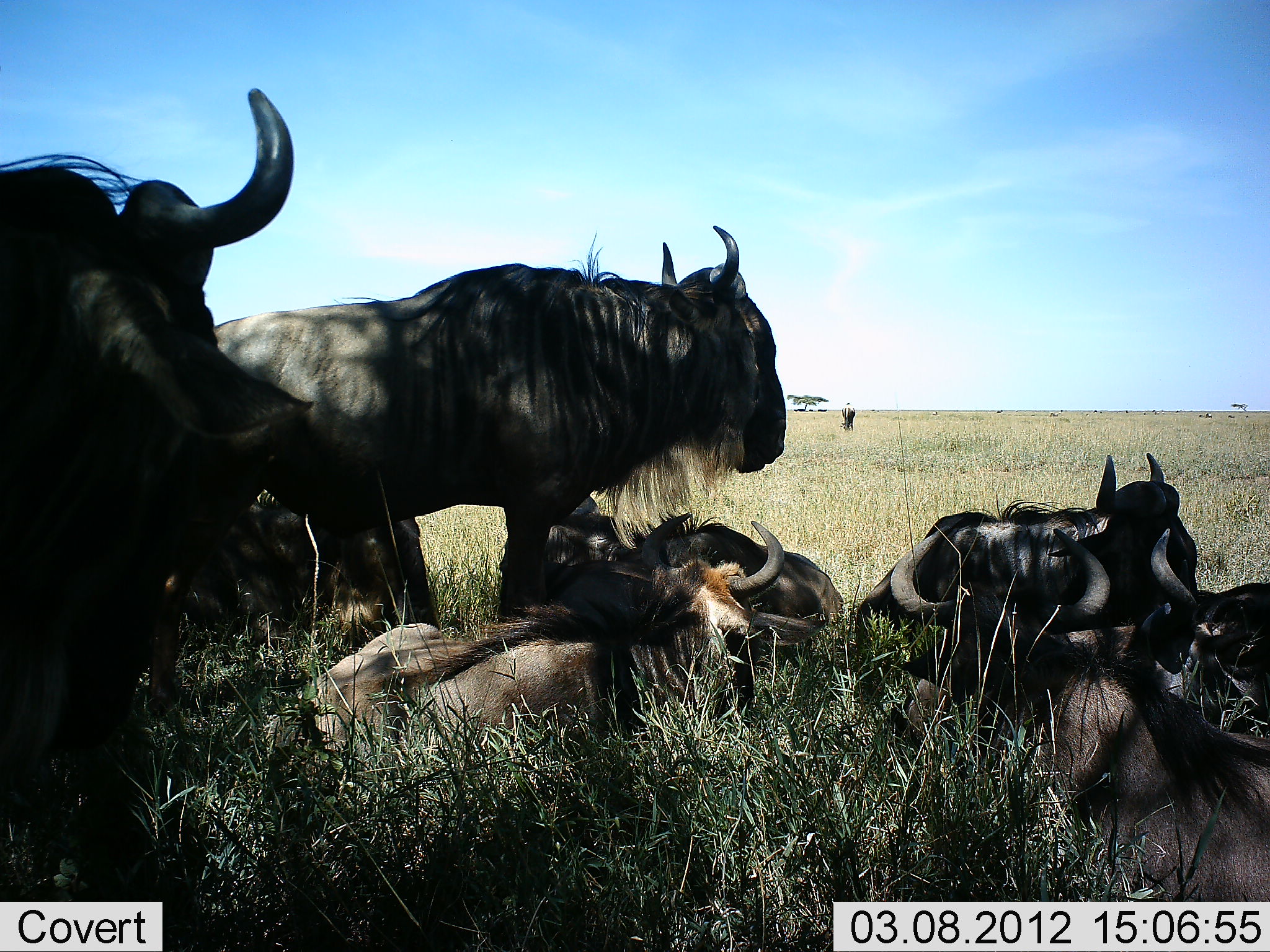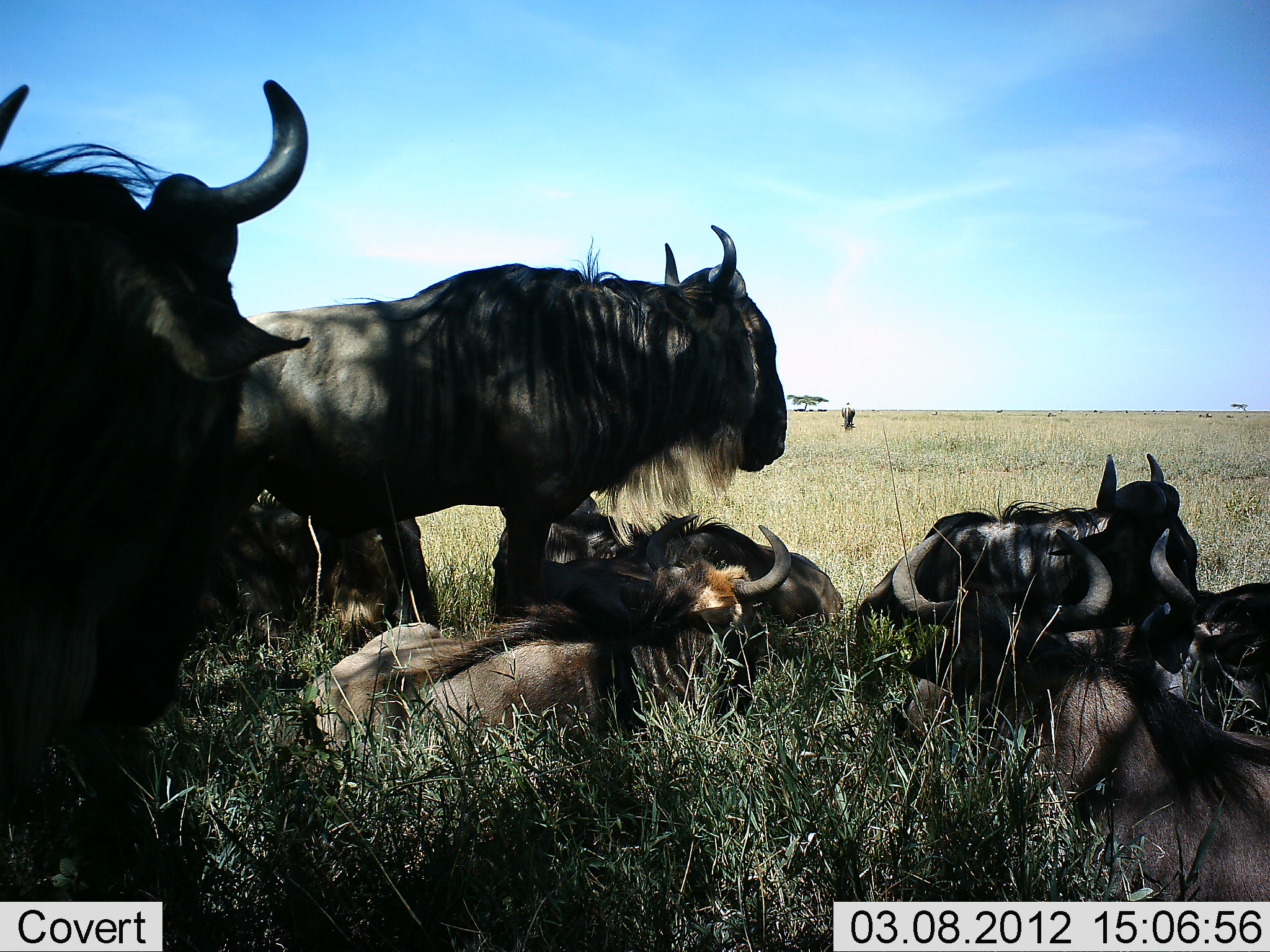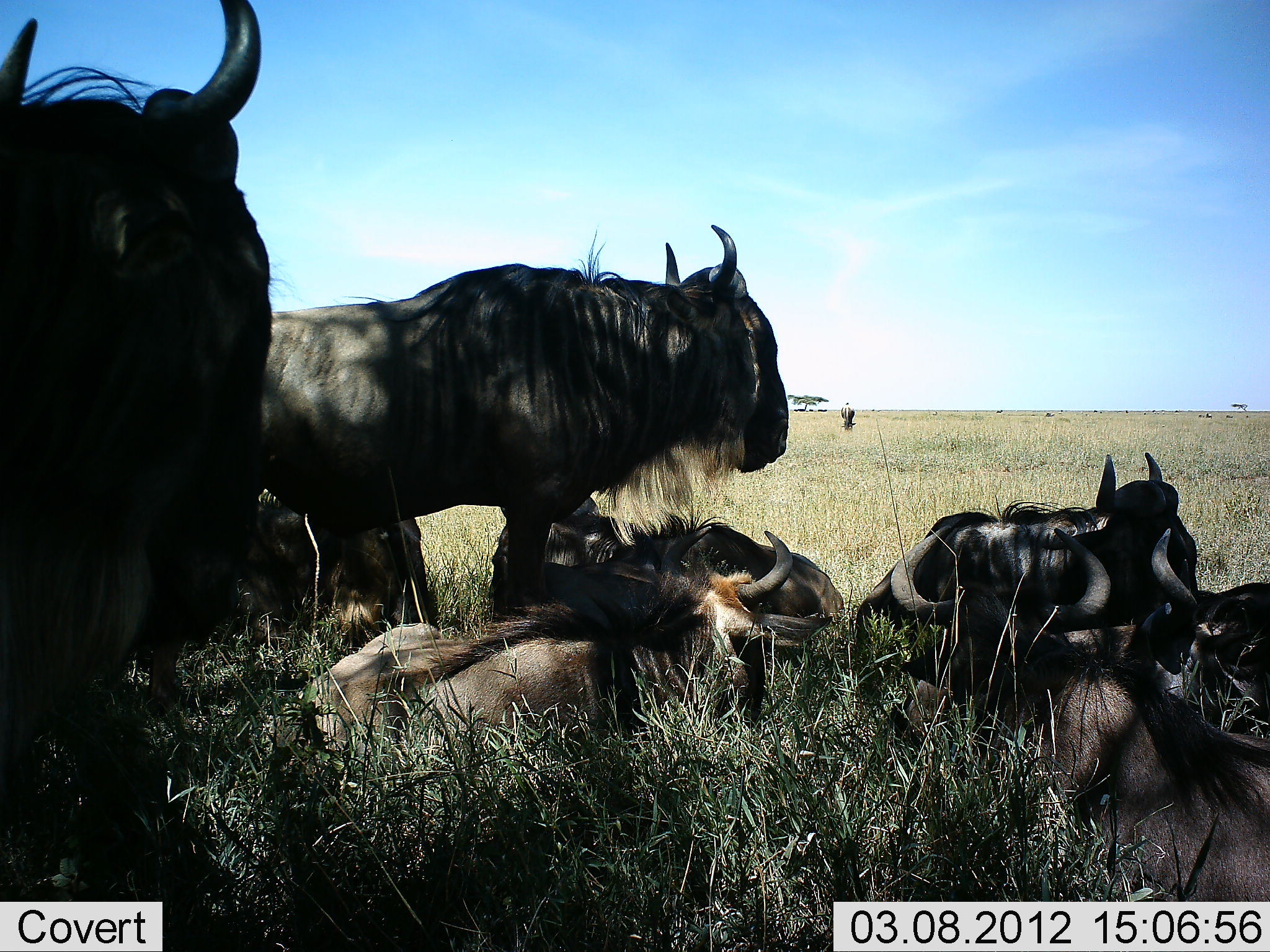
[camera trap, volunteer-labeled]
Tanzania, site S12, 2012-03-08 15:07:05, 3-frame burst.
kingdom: Animalia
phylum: Chordata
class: Mammalia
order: Artiodactyla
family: Bovidae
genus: Connochaetes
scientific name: Connochaetes taurinus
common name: blue wildebeest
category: wildebeest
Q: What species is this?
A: Wildebeest (blue wildebeest) (Connochaetes taurinus).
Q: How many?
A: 9.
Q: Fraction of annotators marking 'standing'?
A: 79%.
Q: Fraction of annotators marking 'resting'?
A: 100%.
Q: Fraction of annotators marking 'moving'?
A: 7%.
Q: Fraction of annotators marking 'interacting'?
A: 0%.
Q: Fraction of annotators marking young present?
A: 0%.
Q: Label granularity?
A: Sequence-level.